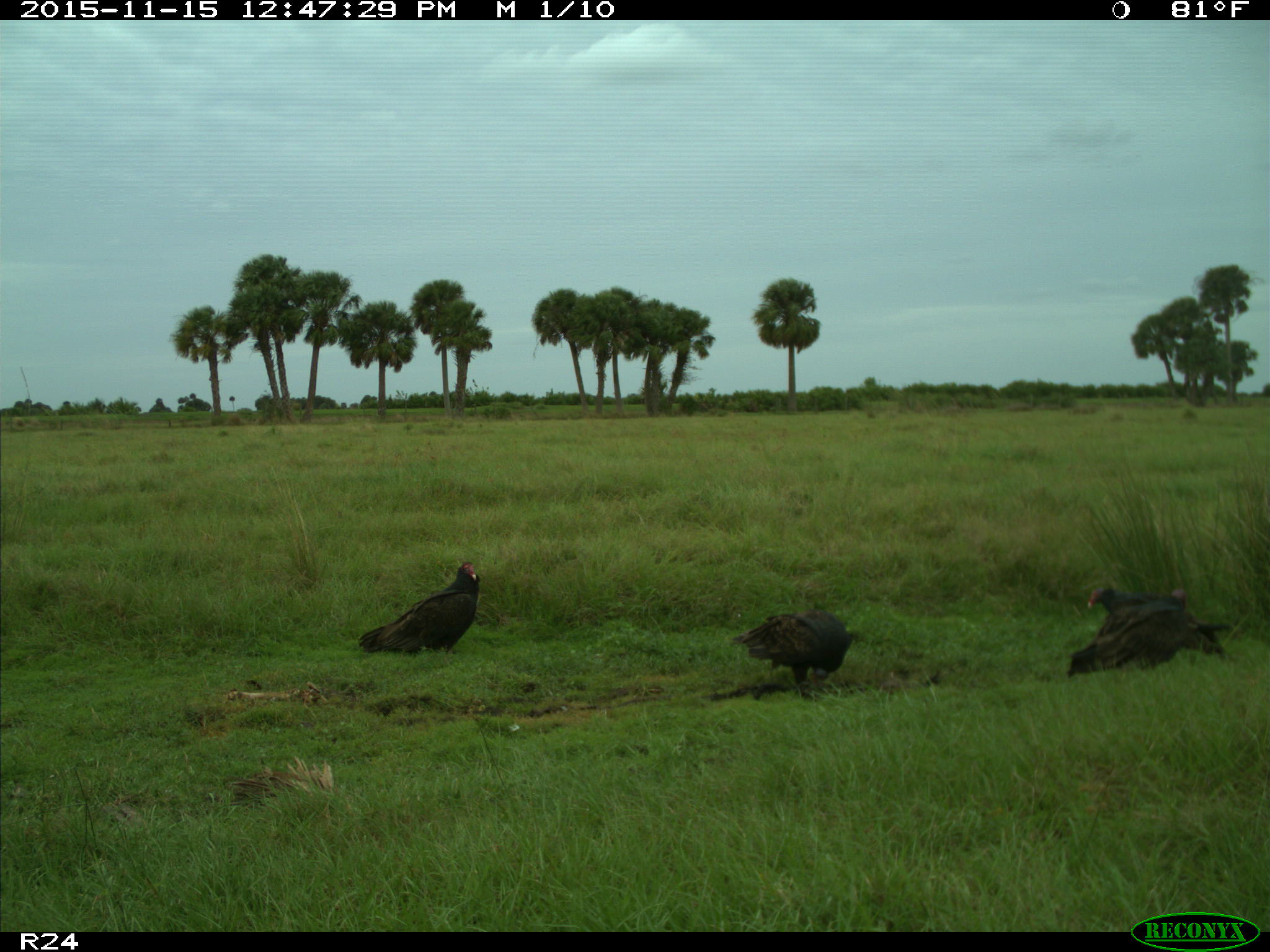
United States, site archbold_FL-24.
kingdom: Animalia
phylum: Chordata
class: Aves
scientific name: Aves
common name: birds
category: unidentified bird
Unidentified bird (birds) (Aves).